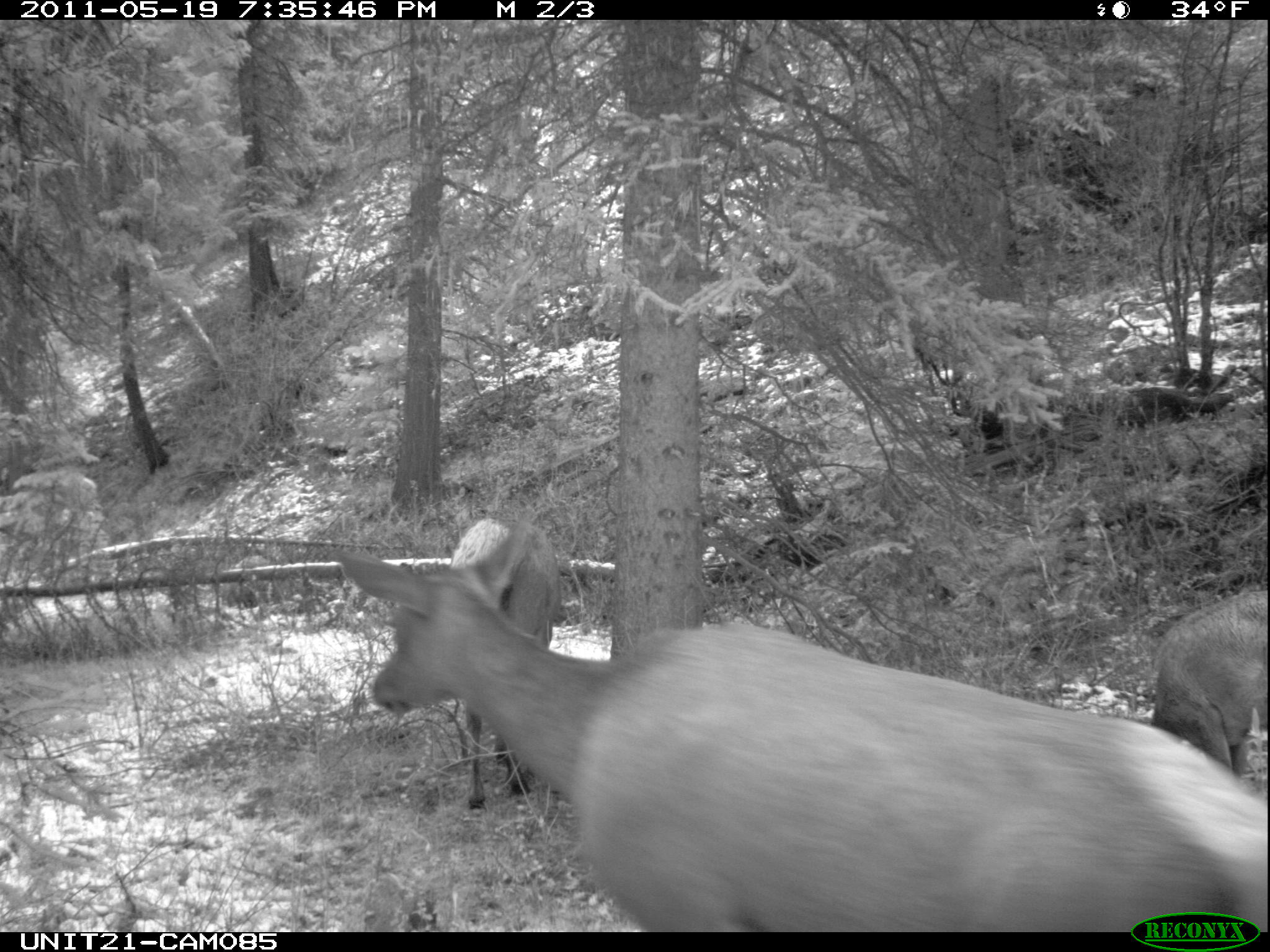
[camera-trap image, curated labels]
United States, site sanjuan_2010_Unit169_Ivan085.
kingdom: Animalia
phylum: Chordata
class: Mammalia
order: Artiodactyla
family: Cervidae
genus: Cervus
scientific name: Cervus elaphus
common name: red deer